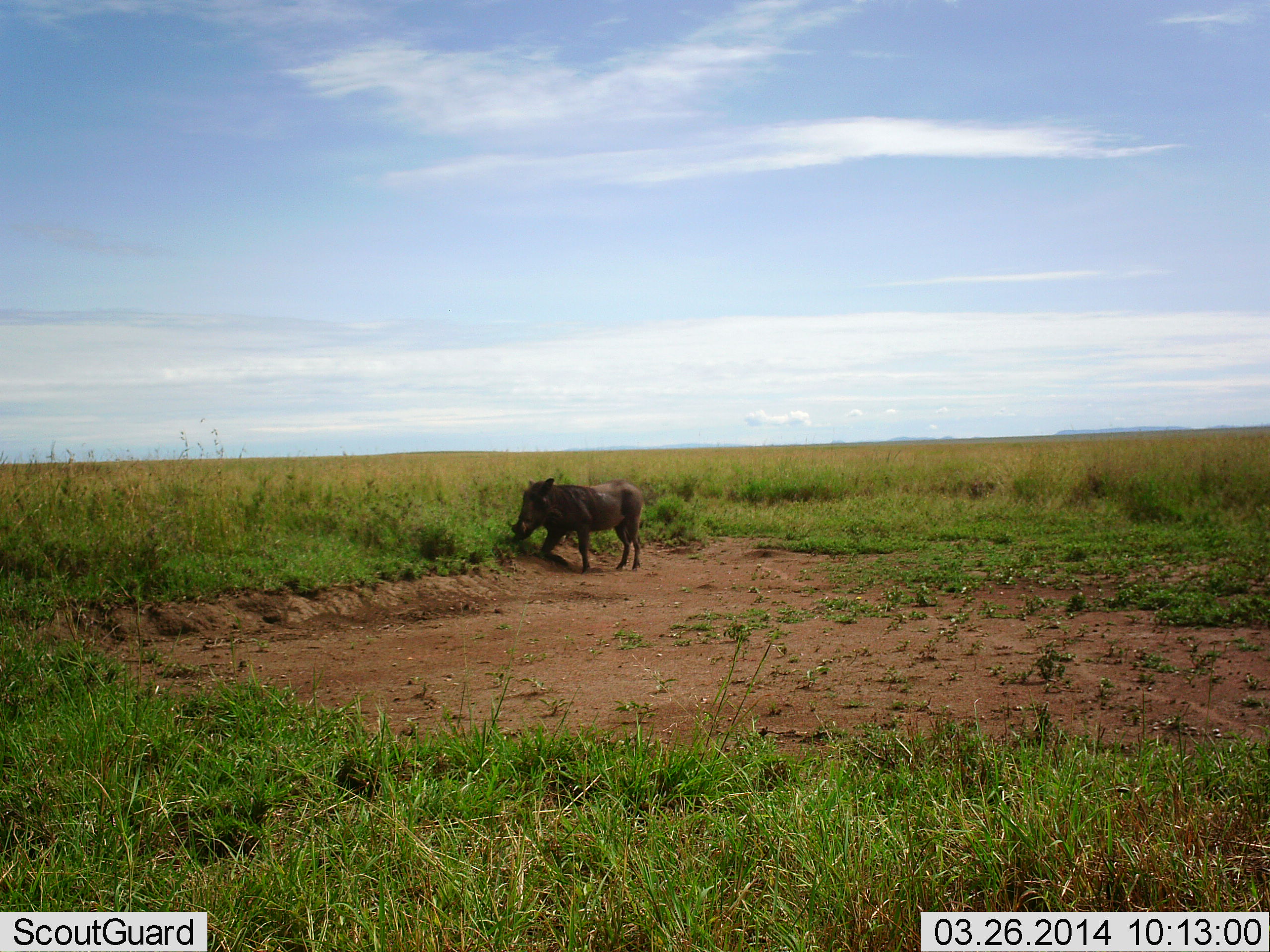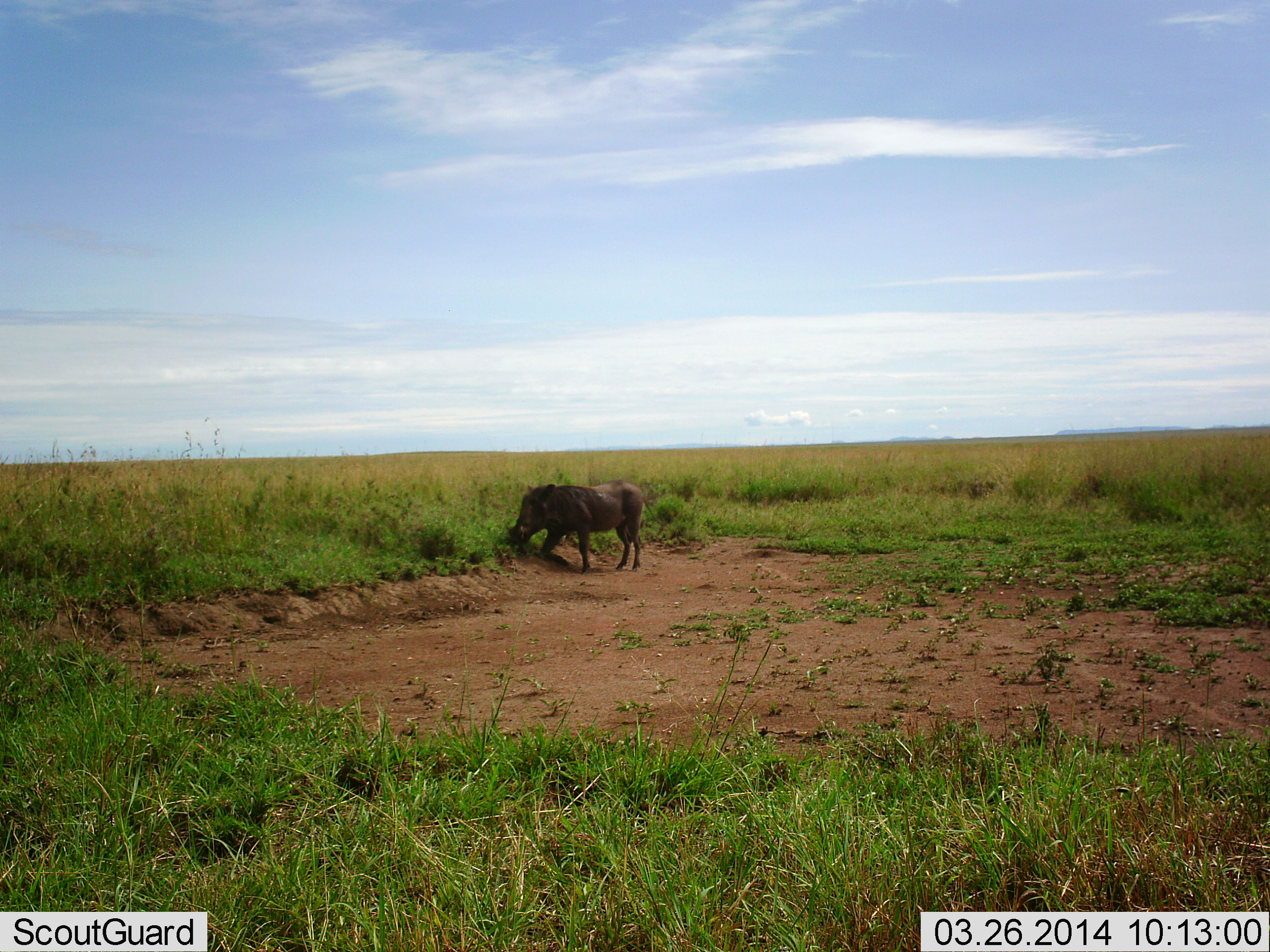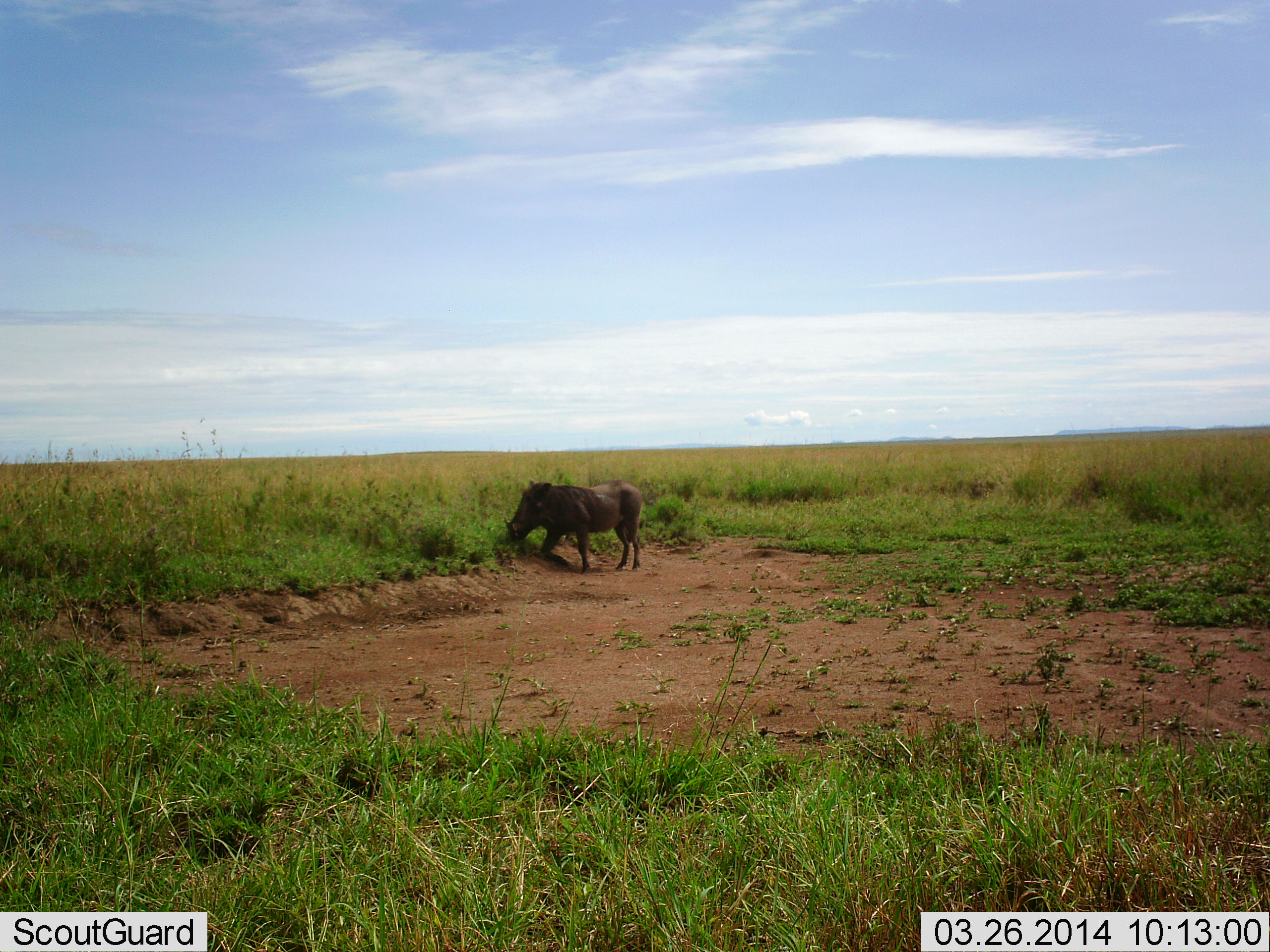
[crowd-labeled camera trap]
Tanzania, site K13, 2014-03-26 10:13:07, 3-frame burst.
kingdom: Animalia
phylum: Chordata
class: Mammalia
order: Artiodactyla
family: Suidae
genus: Phacochoerus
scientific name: Phacochoerus africanus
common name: warthog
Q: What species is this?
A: Warthog (Phacochoerus africanus).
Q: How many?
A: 1.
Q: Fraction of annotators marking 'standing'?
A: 50%.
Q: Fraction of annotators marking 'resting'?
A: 0%.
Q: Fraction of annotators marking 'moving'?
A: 0%.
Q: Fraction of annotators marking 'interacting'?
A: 0%.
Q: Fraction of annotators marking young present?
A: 0%.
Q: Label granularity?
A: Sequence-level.